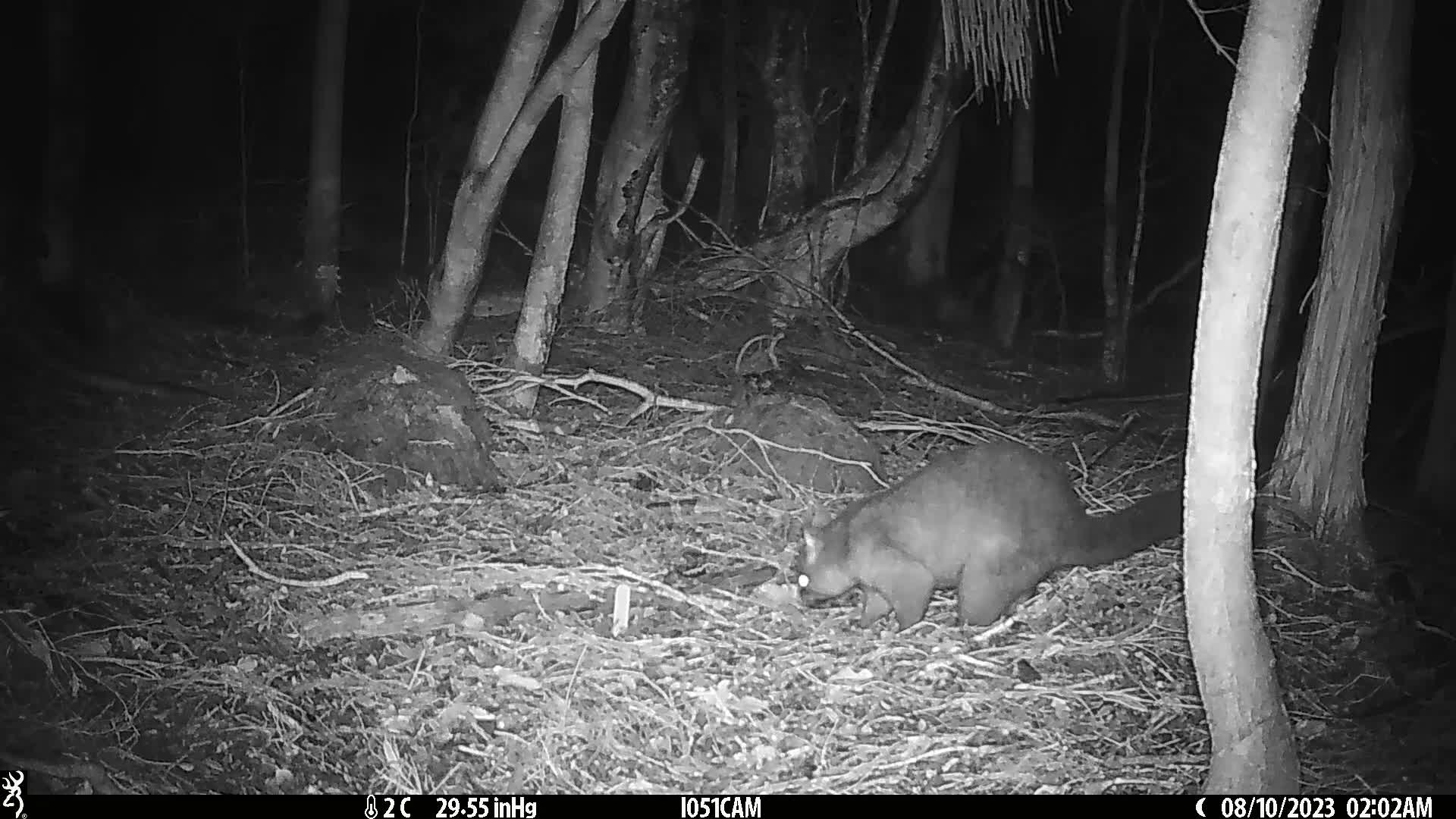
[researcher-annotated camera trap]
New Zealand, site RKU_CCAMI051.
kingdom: Animalia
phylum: Chordata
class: Mammalia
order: Diprotodontia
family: Phalangeridae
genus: Trichosurus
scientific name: Trichosurus vulpecula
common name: common brushtail possum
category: possum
Possum (common brushtail possum) (Trichosurus vulpecula).